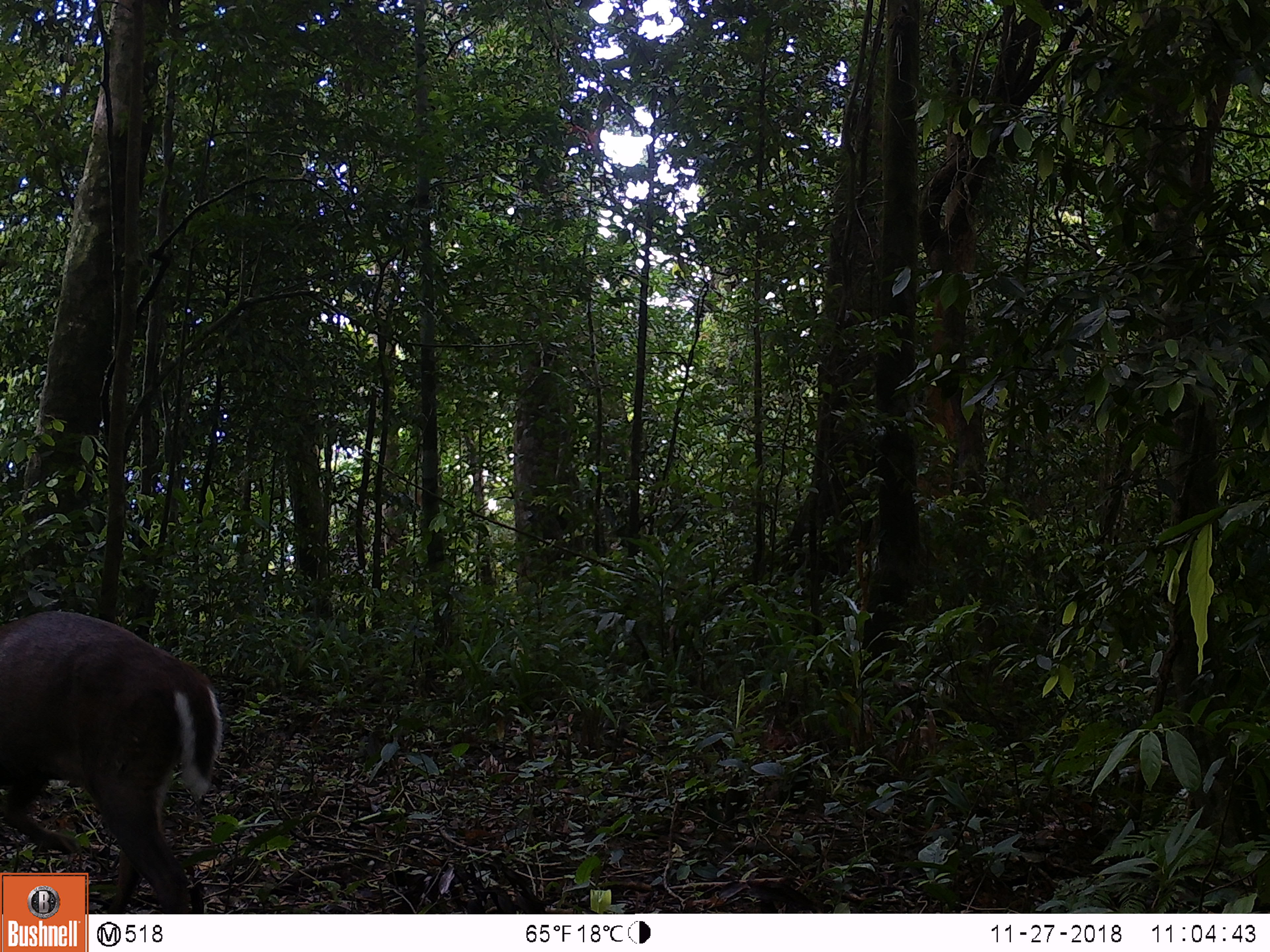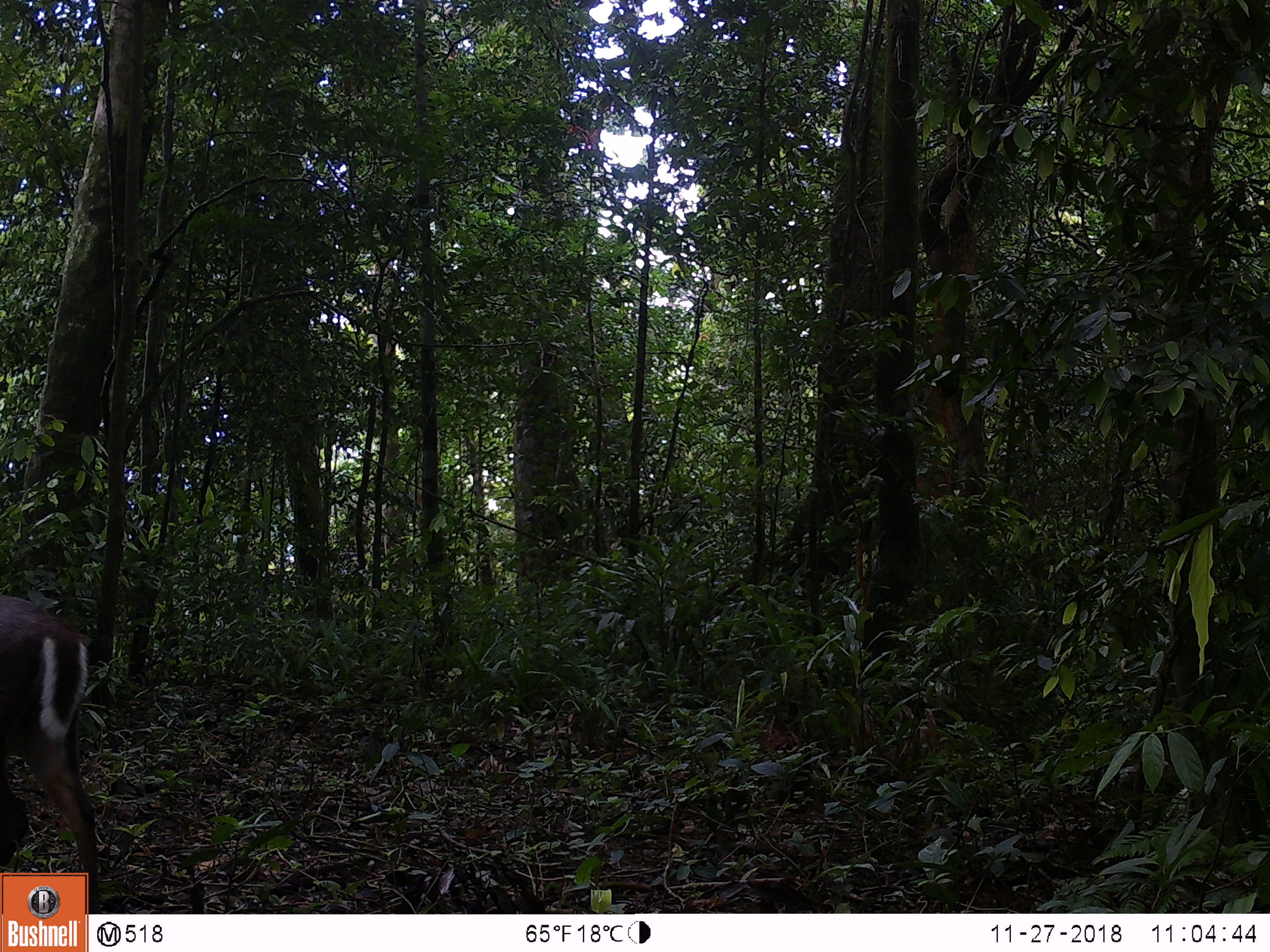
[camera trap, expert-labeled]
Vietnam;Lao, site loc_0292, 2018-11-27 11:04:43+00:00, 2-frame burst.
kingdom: Animalia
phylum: Chordata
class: Mammalia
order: Artiodactyla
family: Cervidae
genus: Muntiacus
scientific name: Muntiacus rooseveltorum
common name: roosevelt's muntjac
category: roosevelts muntjac group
Roosevelts muntjac group (roosevelt's muntjac) (Muntiacus rooseveltorum). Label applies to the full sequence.